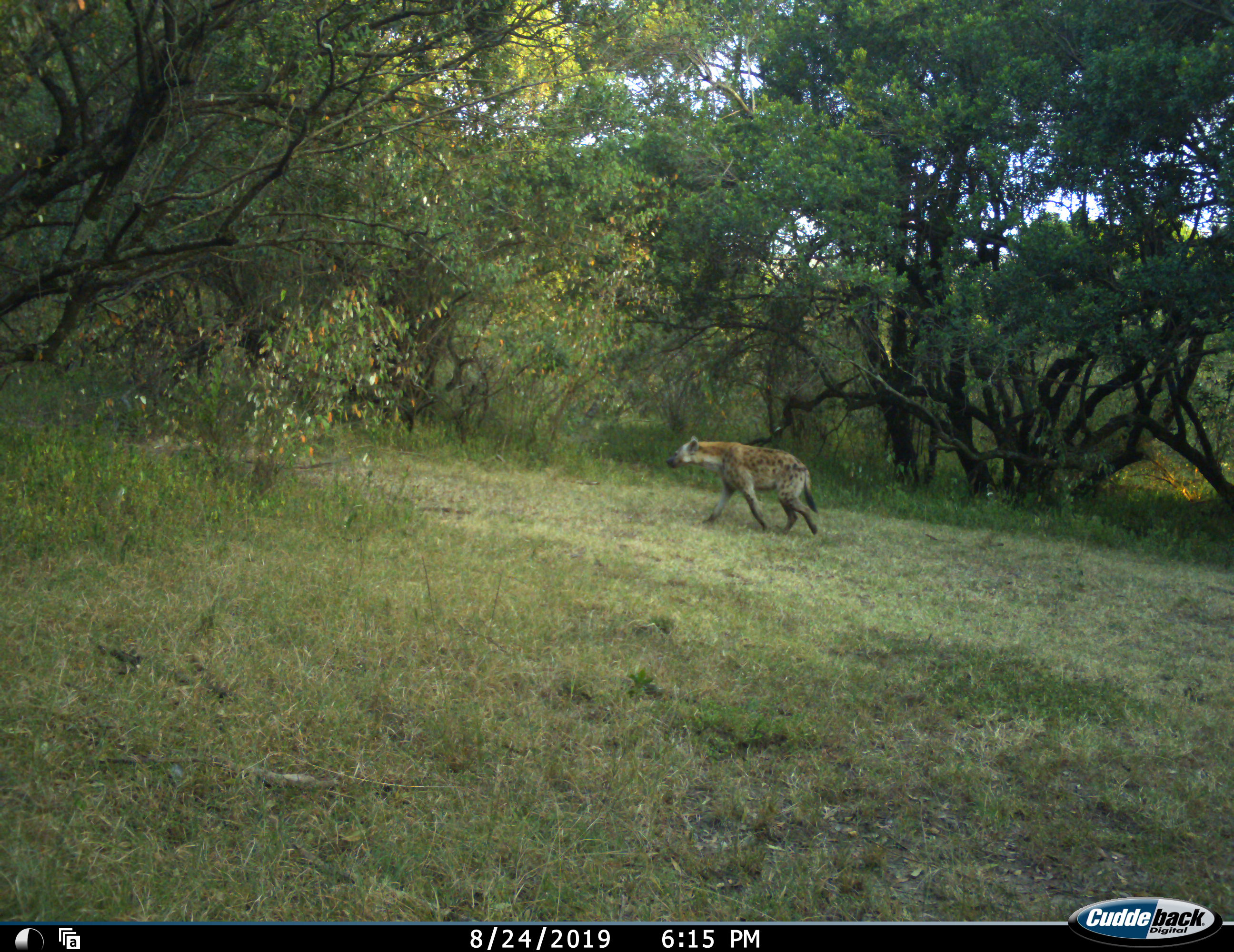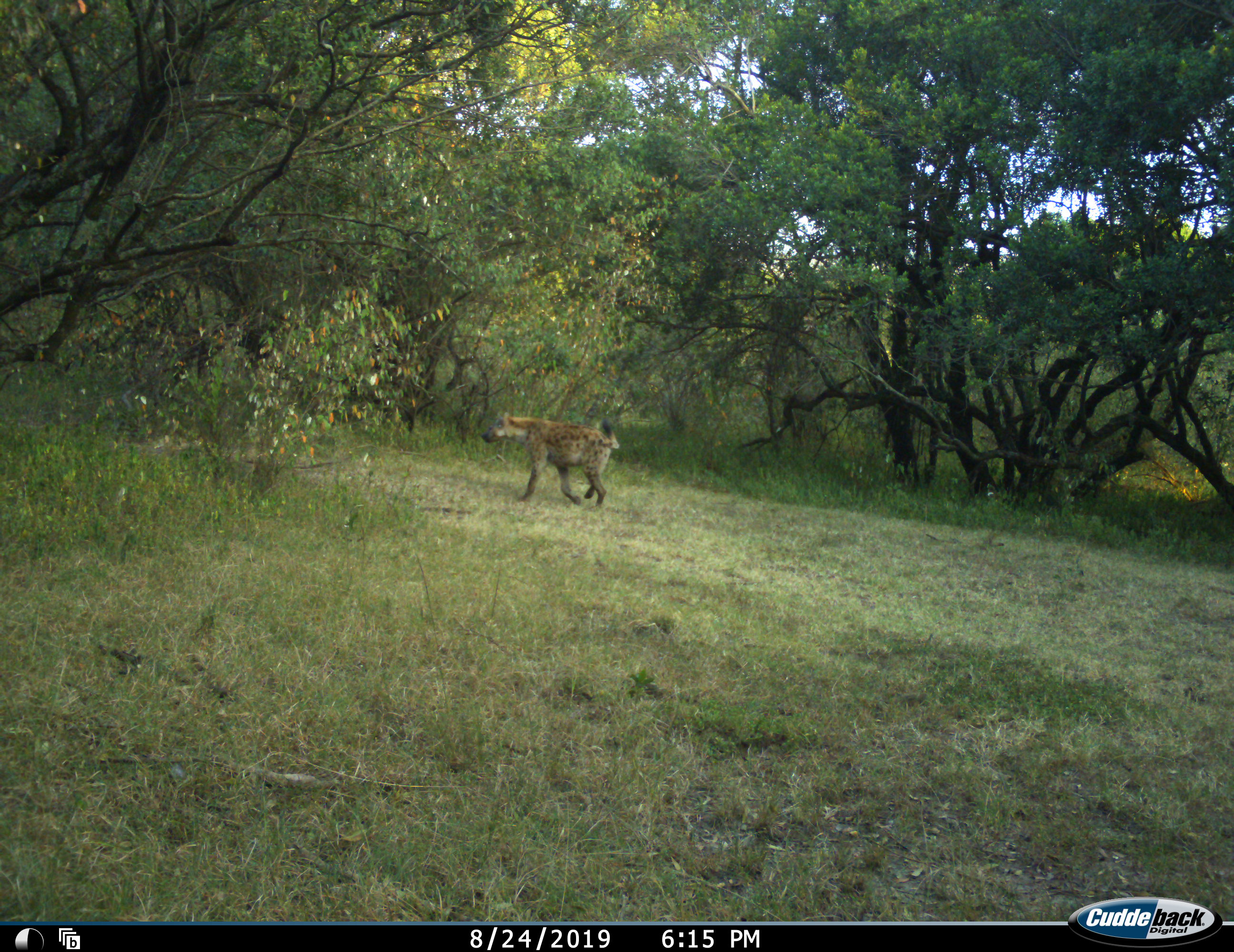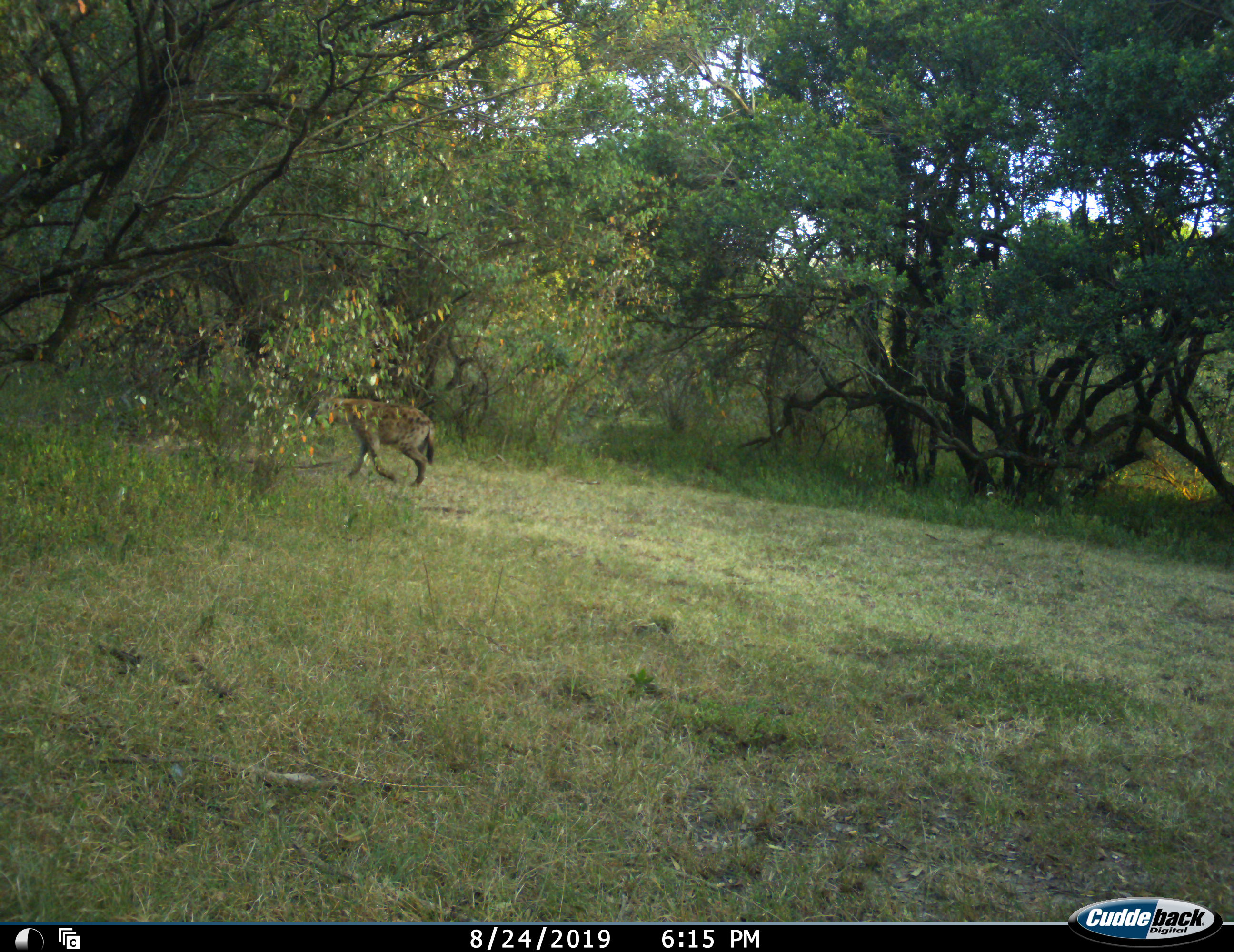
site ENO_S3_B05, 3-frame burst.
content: unidentified animal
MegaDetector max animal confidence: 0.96